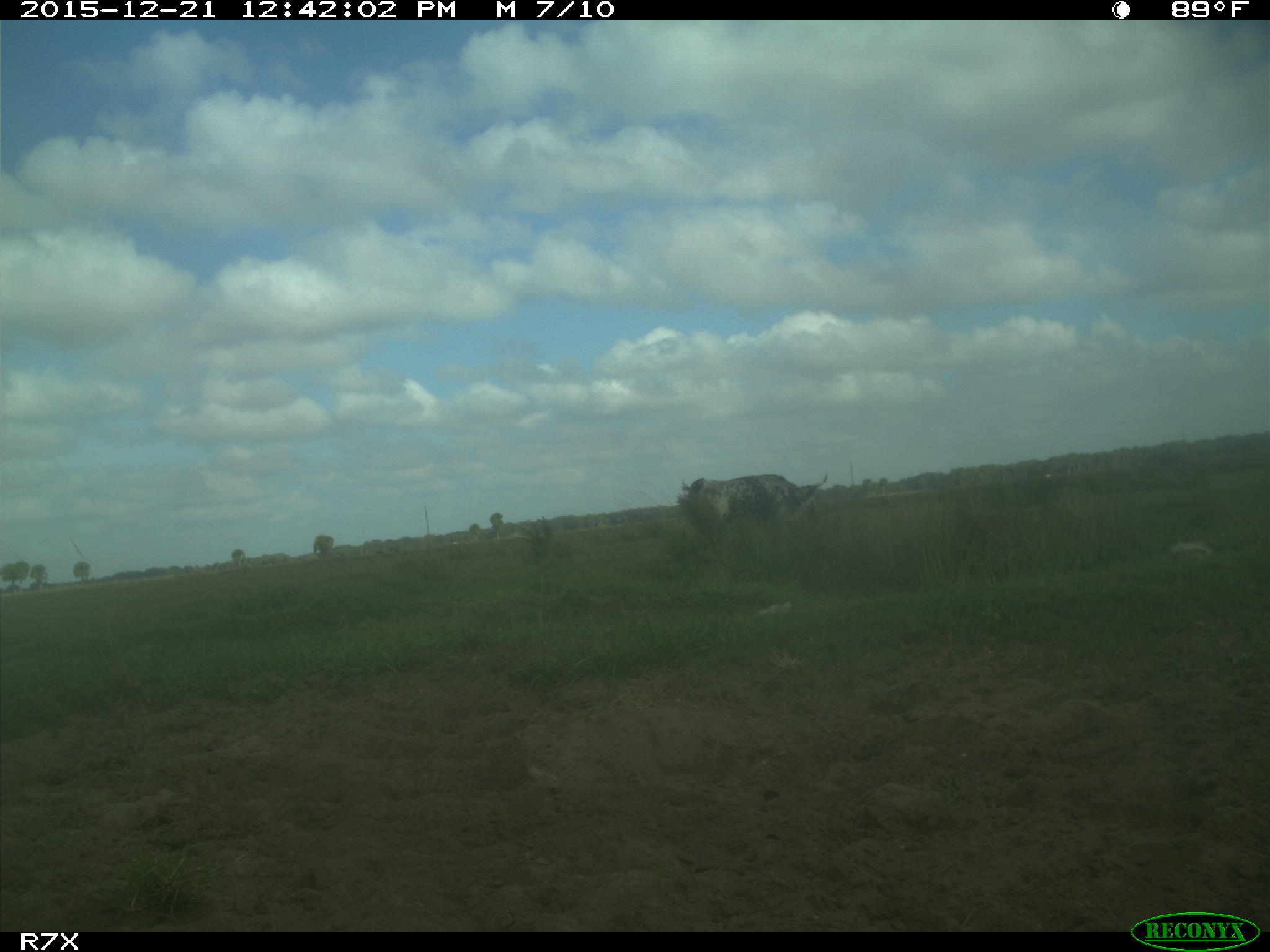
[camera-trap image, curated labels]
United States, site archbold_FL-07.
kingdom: Animalia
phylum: Chordata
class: Mammalia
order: Artiodactyla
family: Bovidae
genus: Bos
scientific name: Bos taurus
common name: domestic cow